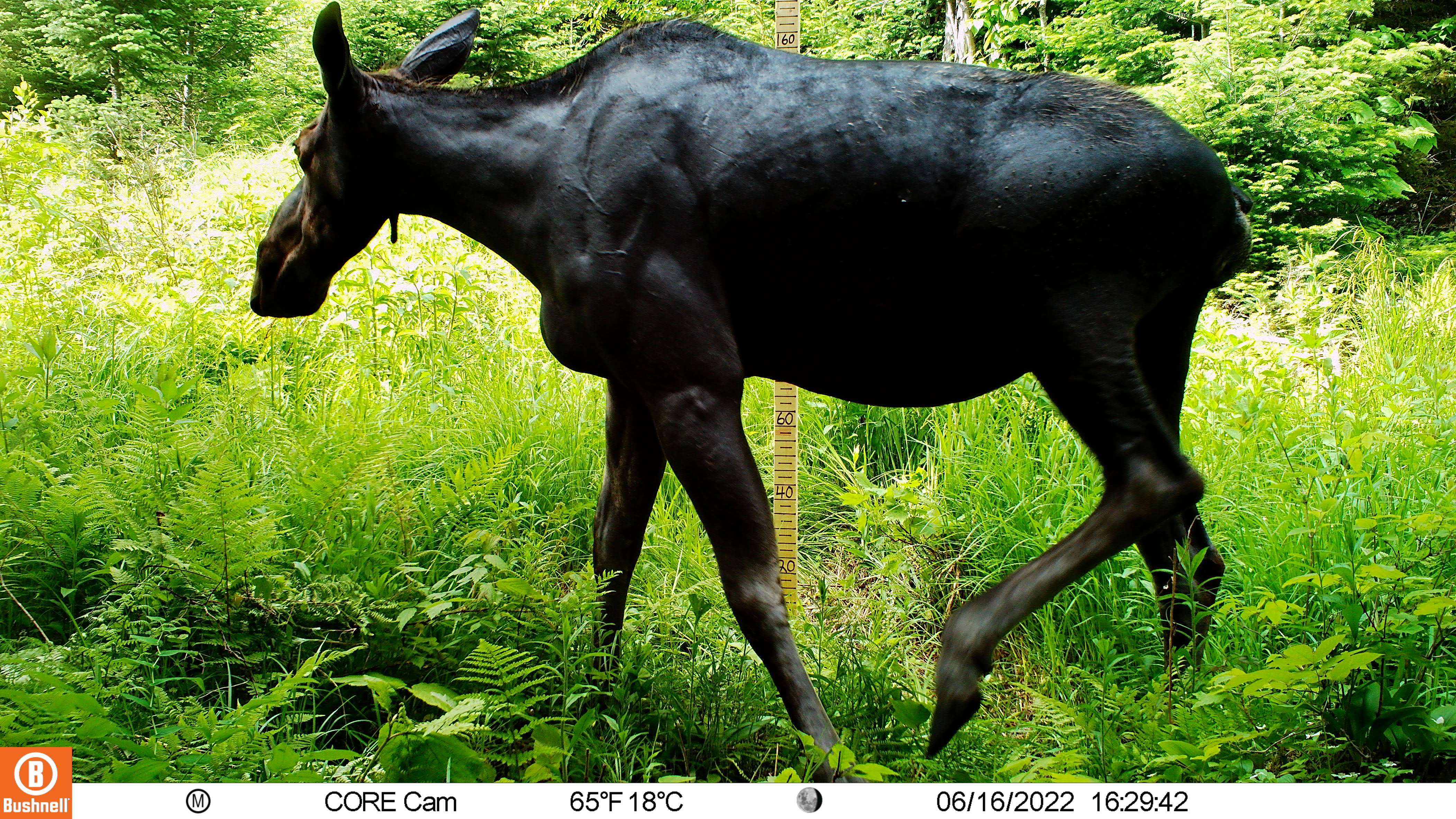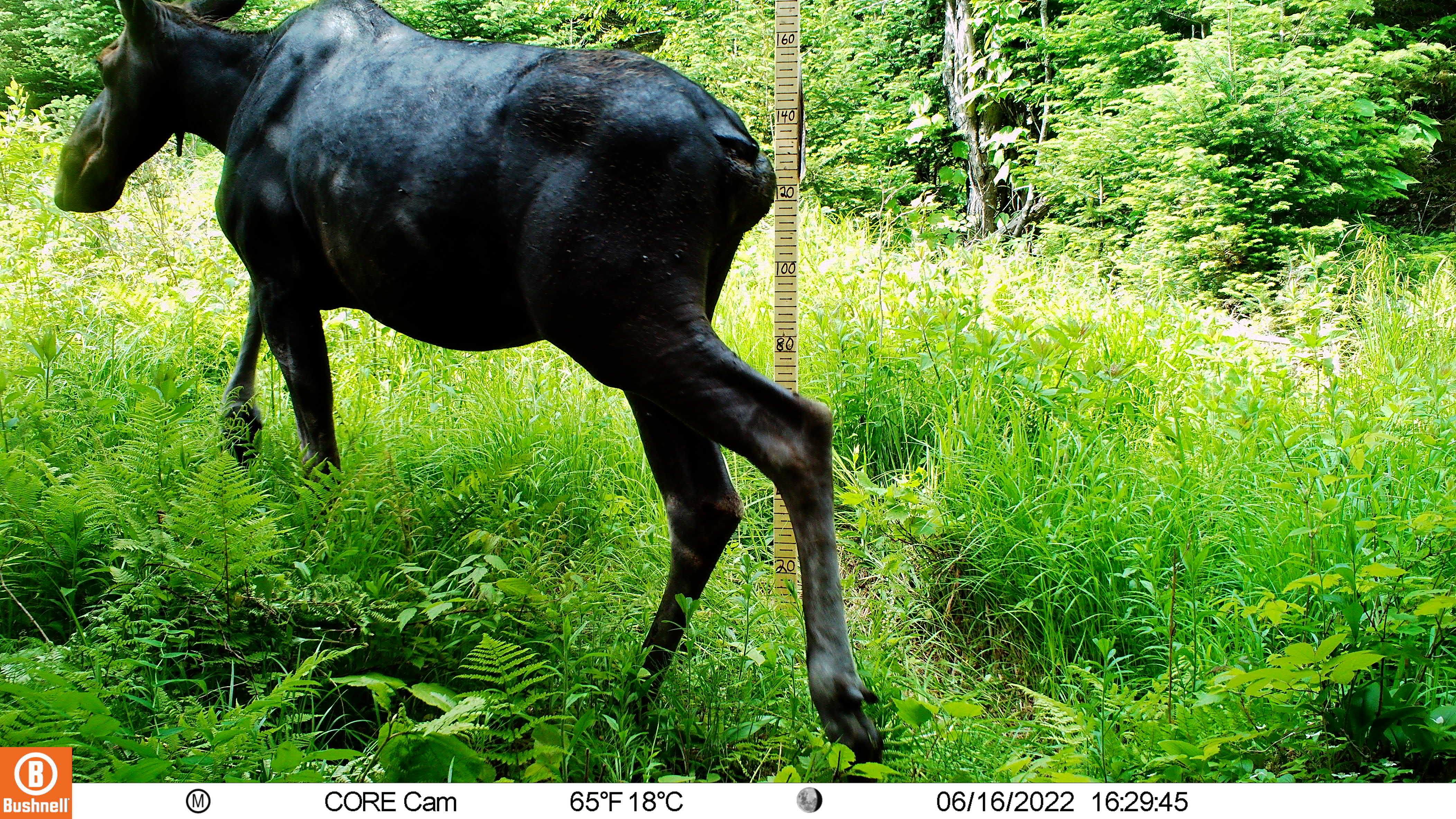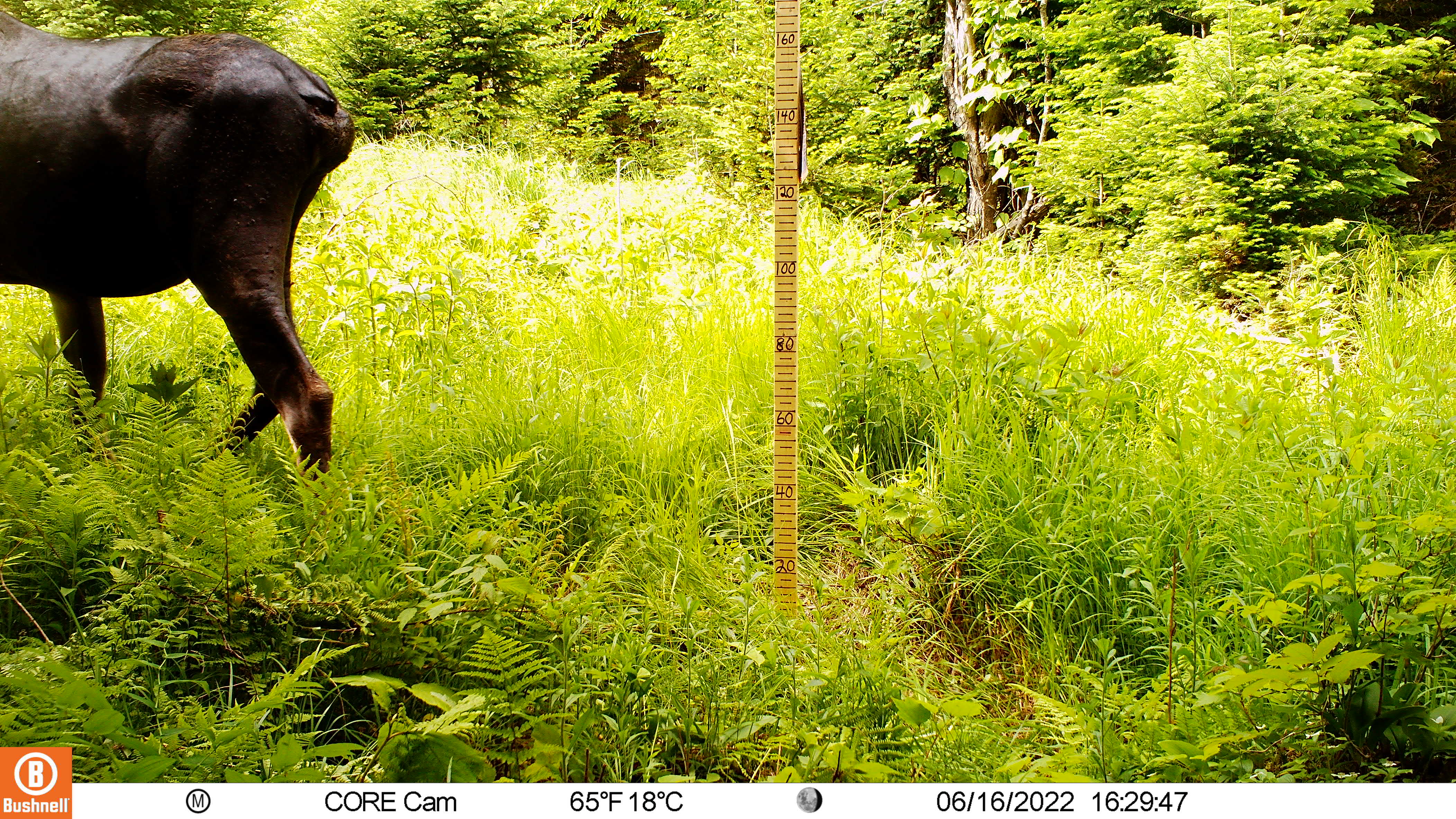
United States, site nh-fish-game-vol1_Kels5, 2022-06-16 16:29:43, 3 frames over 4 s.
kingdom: Animalia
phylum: Chordata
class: Mammalia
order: Artiodactyla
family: Cervidae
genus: Alces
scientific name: Alces alces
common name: moose